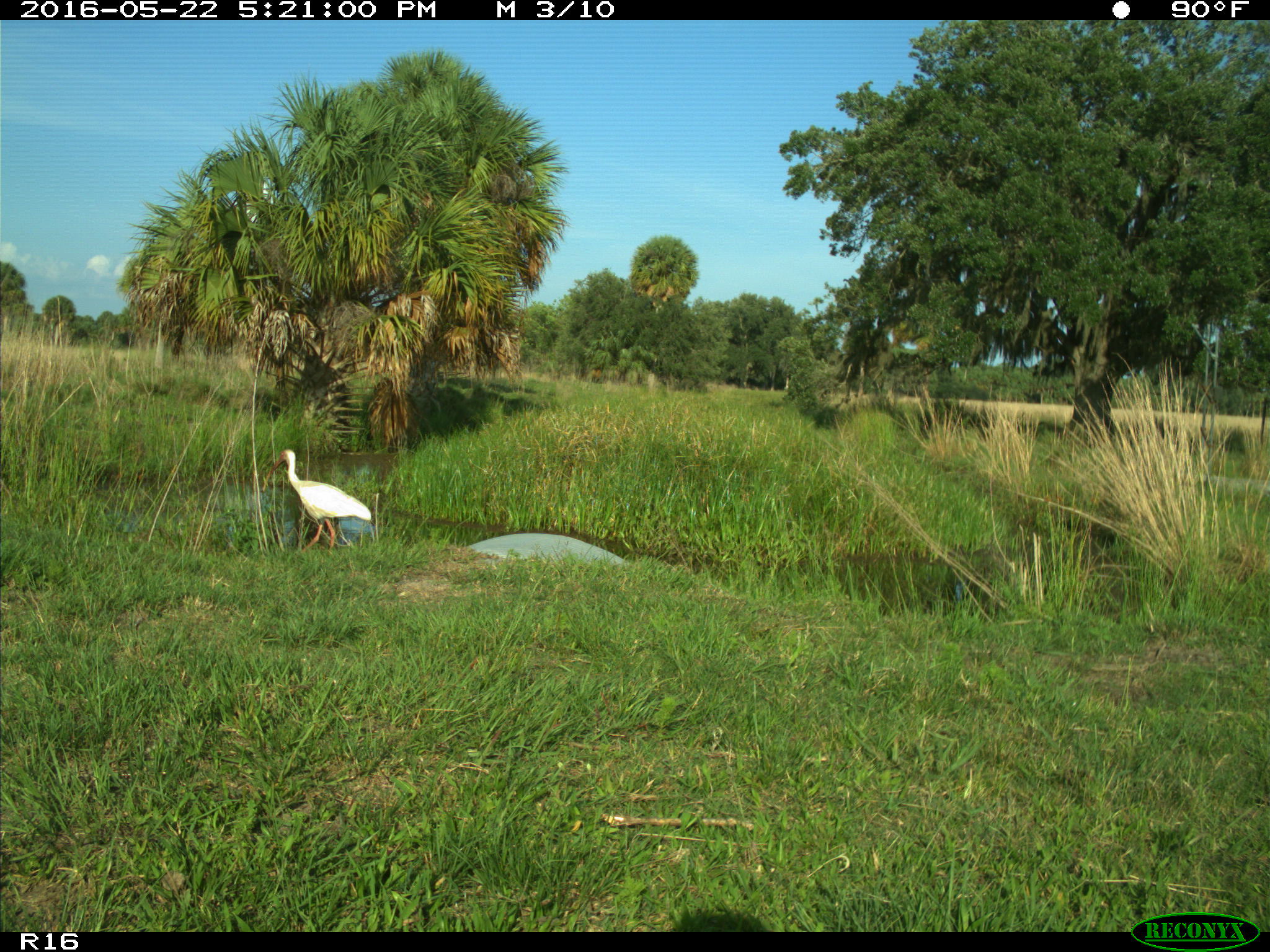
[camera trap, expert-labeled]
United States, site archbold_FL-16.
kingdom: Animalia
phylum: Chordata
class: Aves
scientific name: Aves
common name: birds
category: unidentified bird